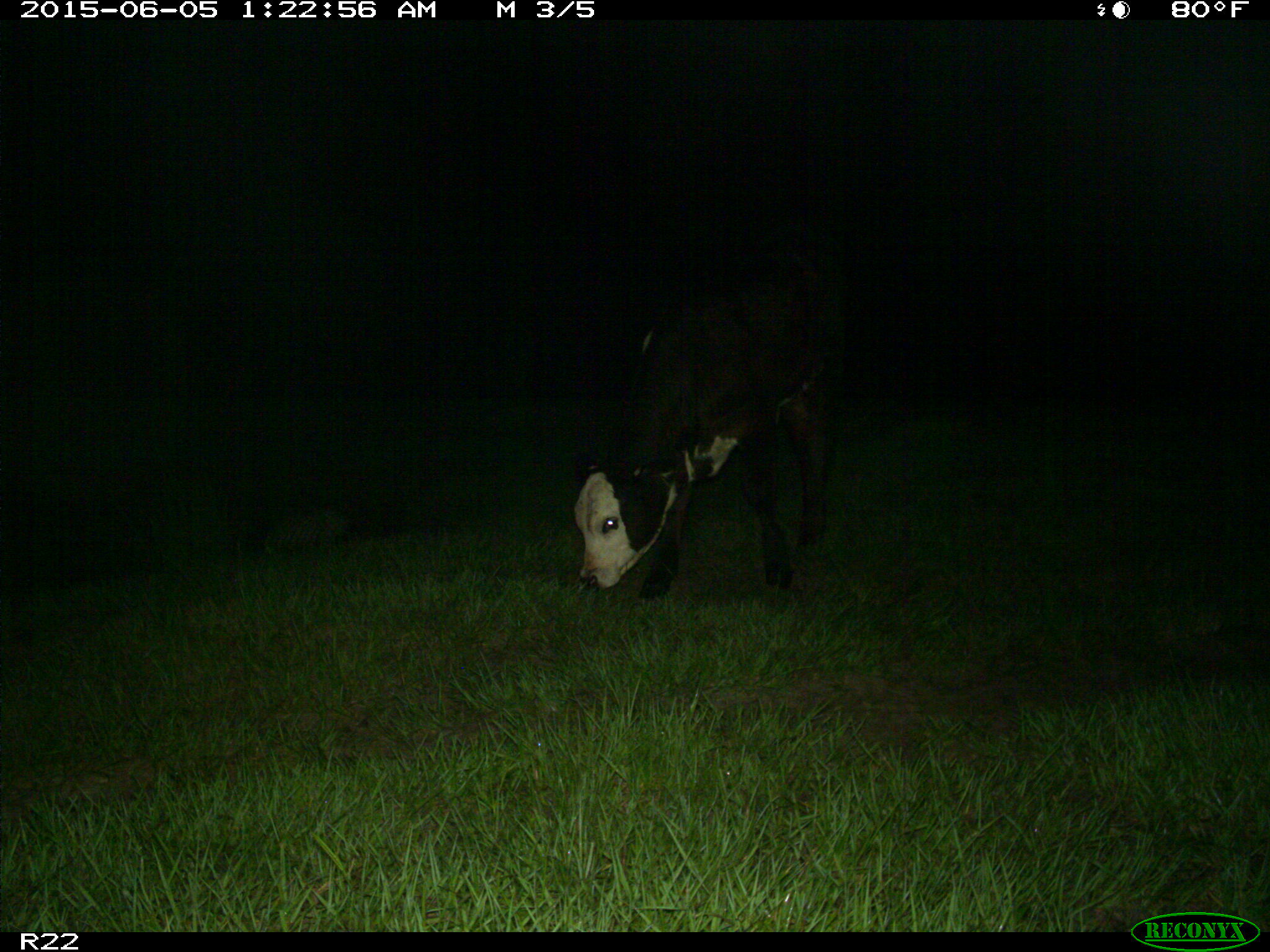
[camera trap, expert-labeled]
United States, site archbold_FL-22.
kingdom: Animalia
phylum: Chordata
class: Mammalia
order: Artiodactyla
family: Bovidae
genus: Bos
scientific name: Bos taurus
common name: domestic cow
Bos taurus (domestic cow).